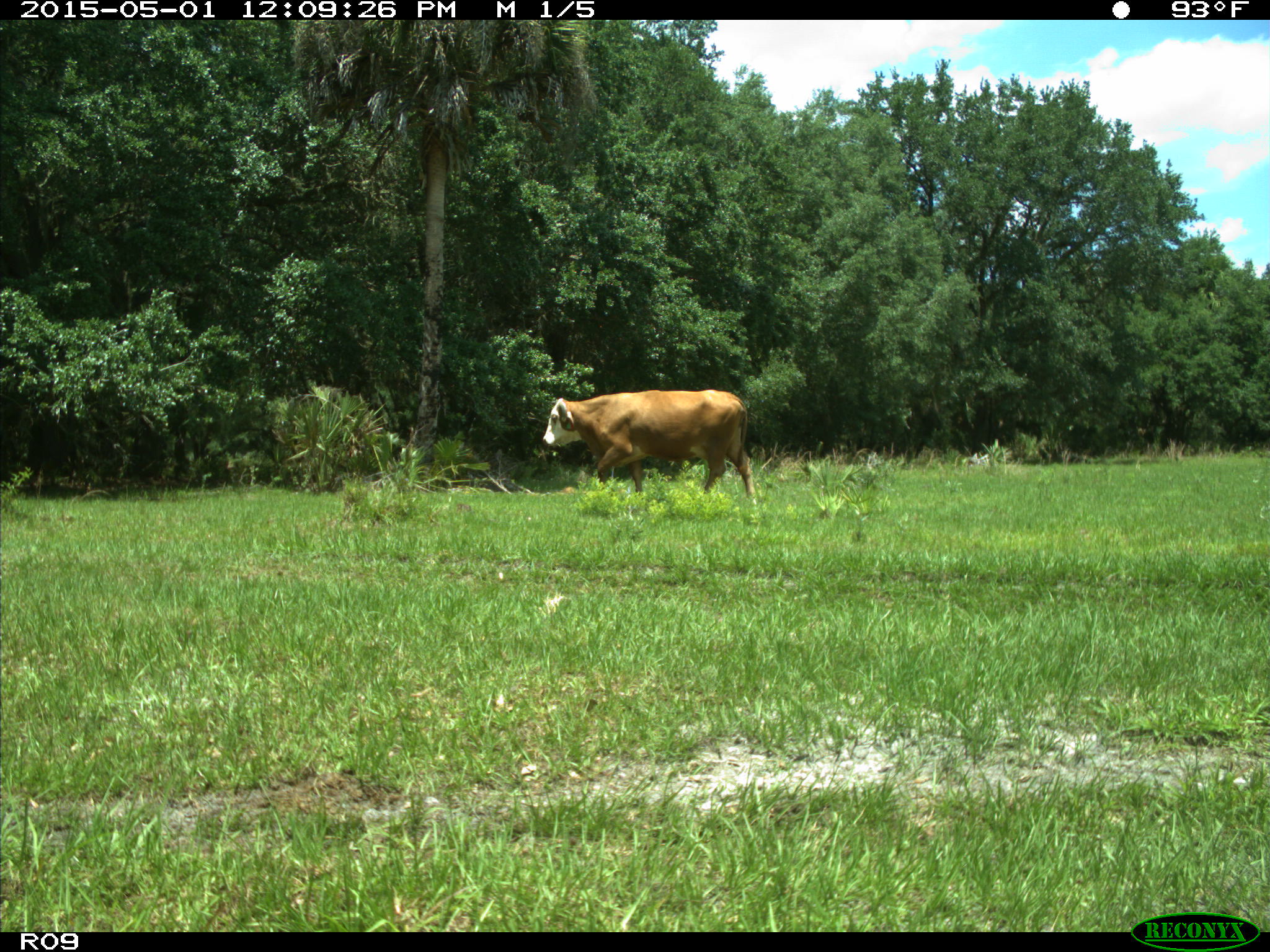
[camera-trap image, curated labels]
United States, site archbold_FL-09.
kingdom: Animalia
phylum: Chordata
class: Mammalia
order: Artiodactyla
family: Bovidae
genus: Bos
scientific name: Bos taurus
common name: domestic cow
Bos taurus (domestic cow).